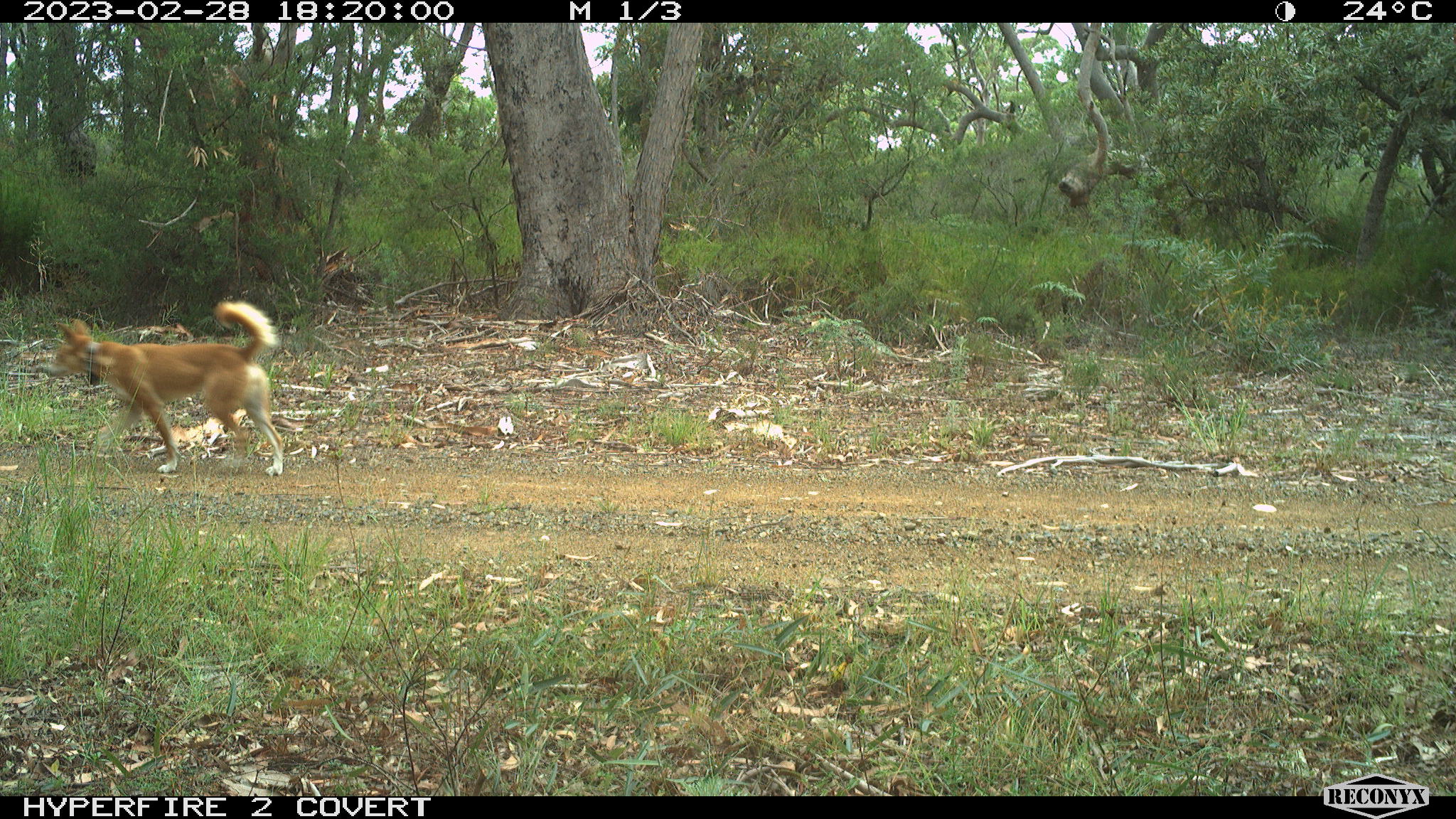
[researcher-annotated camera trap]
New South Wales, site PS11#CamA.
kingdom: Animalia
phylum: Chordata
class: Mammalia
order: Carnivora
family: Canidae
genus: Canis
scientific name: Canis familiaris dingo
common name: dingo